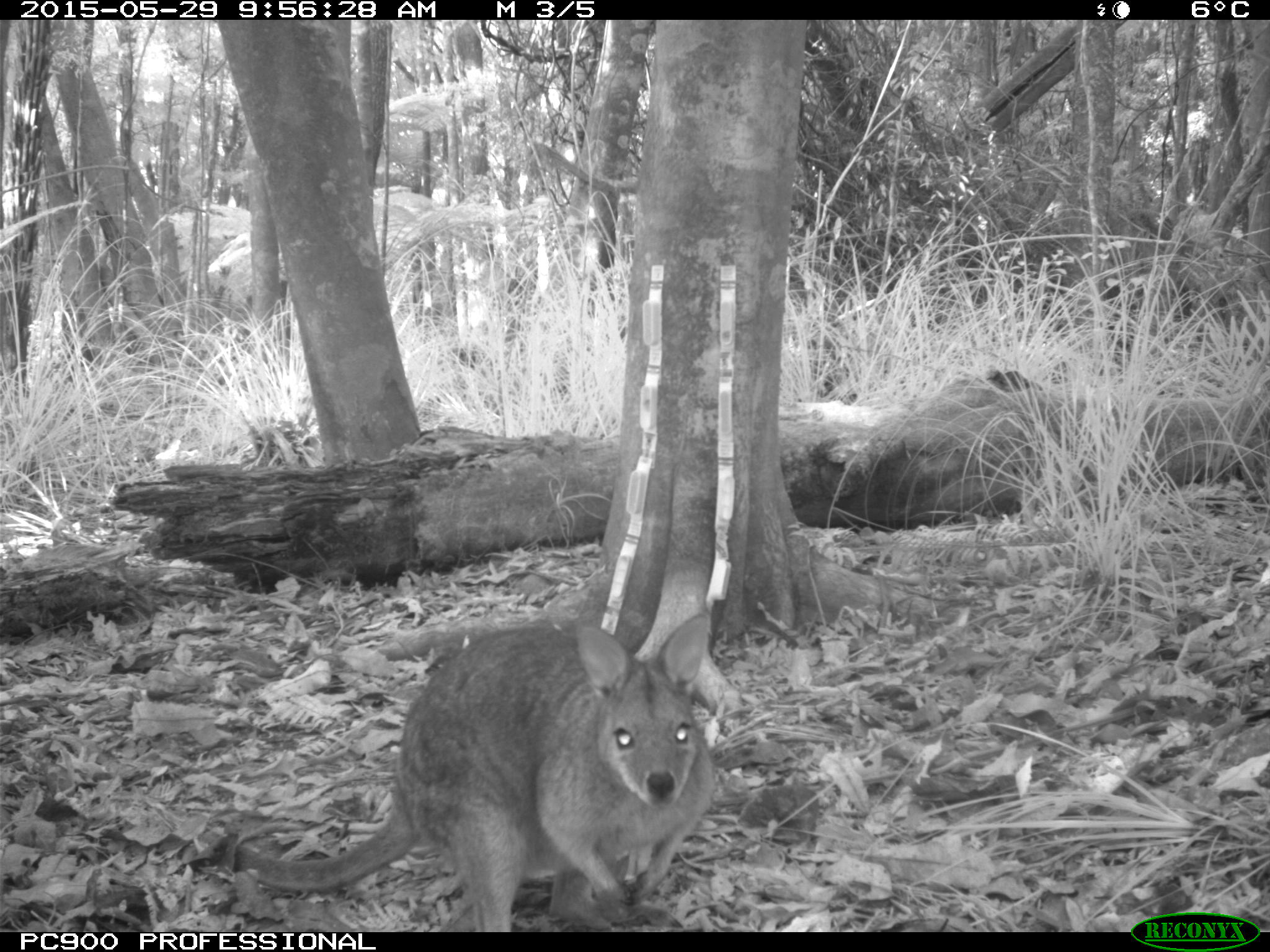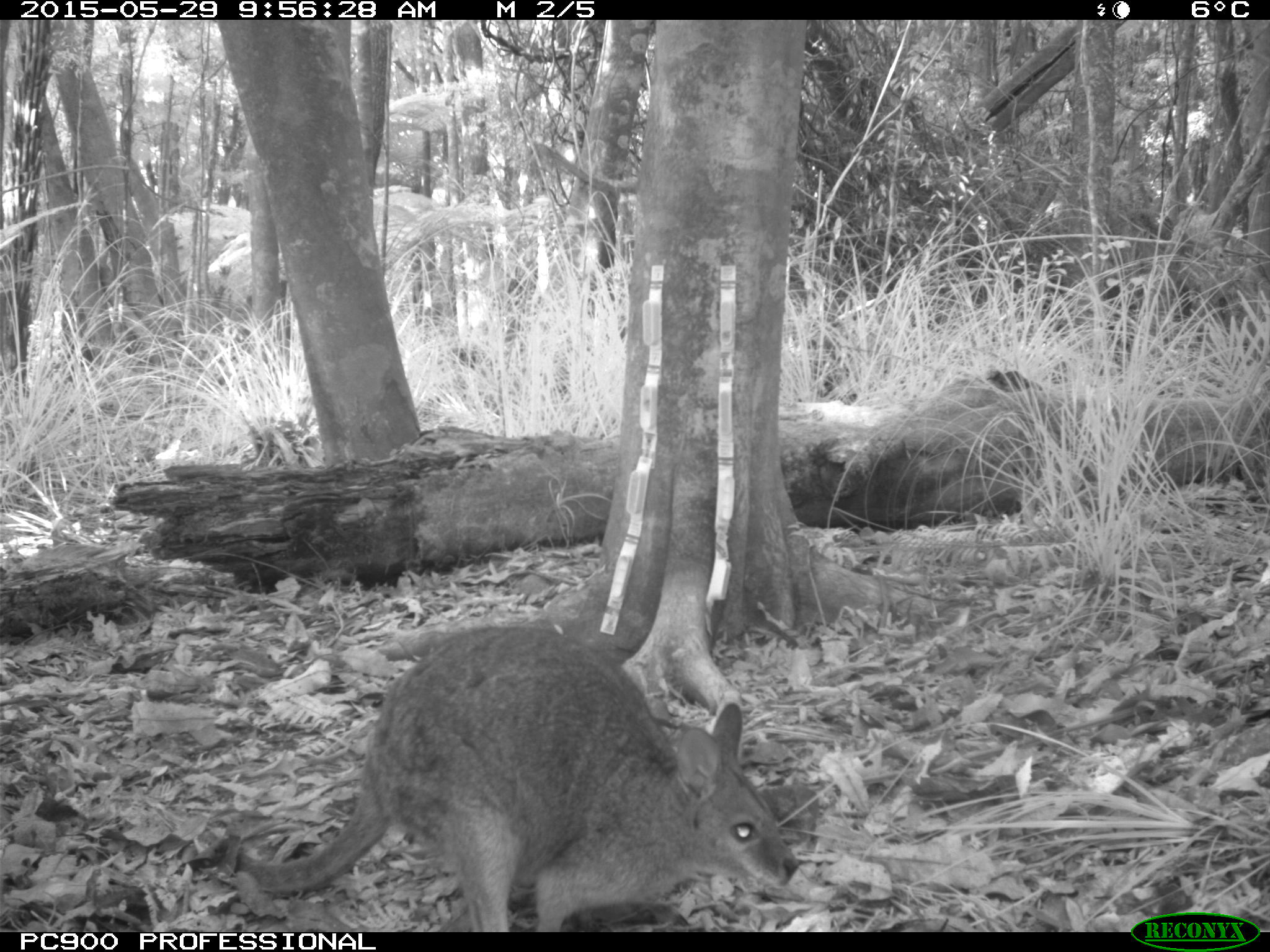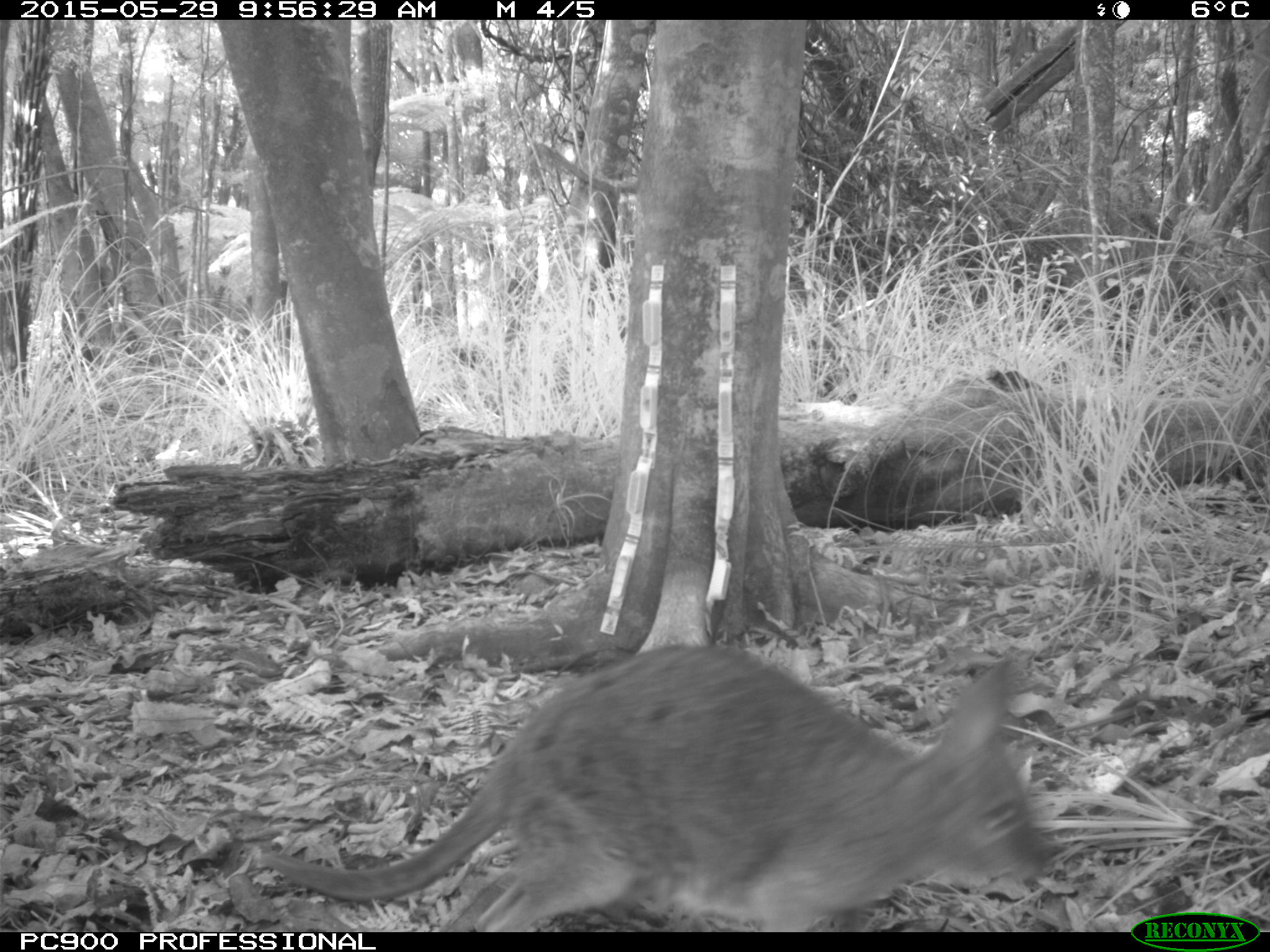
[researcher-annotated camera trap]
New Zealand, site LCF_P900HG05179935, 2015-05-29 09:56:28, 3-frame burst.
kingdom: Animalia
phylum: Chordata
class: Mammalia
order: Diprotodontia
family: Macropodidae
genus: Notamacropus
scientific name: Notamacropus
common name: wallaby